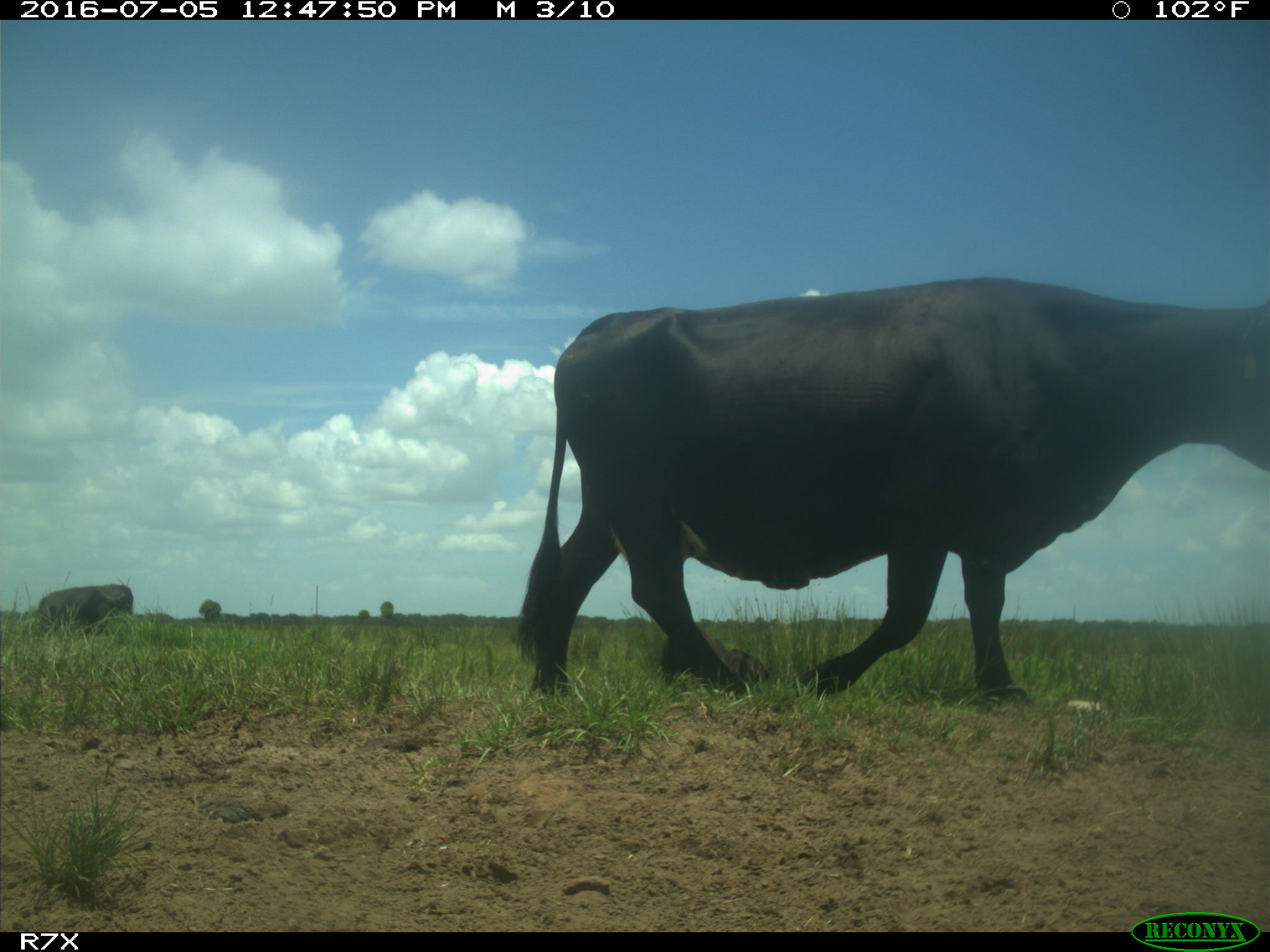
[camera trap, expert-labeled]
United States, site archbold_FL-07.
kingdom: Animalia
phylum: Chordata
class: Mammalia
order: Artiodactyla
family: Bovidae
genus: Bos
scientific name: Bos taurus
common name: domestic cow